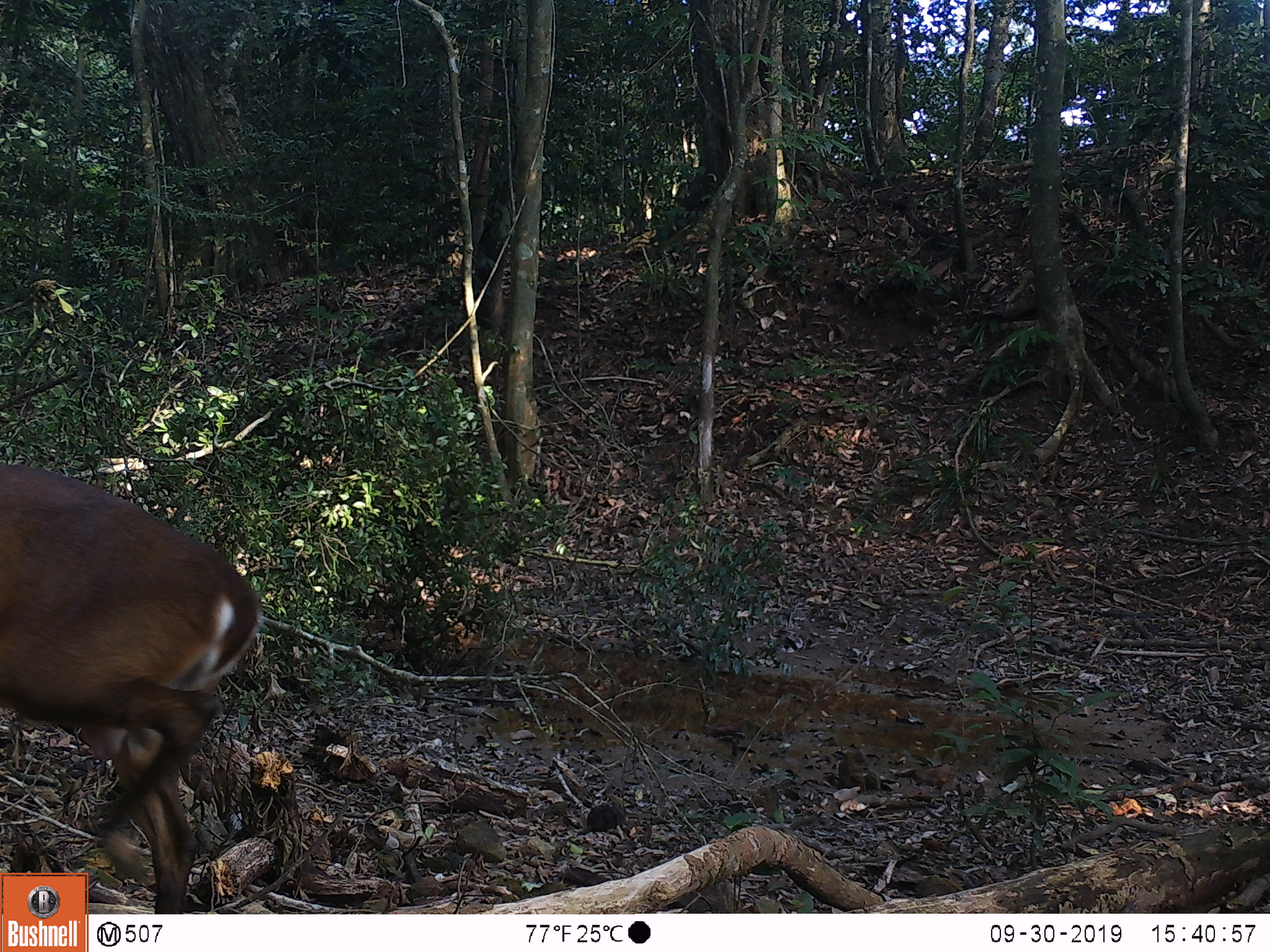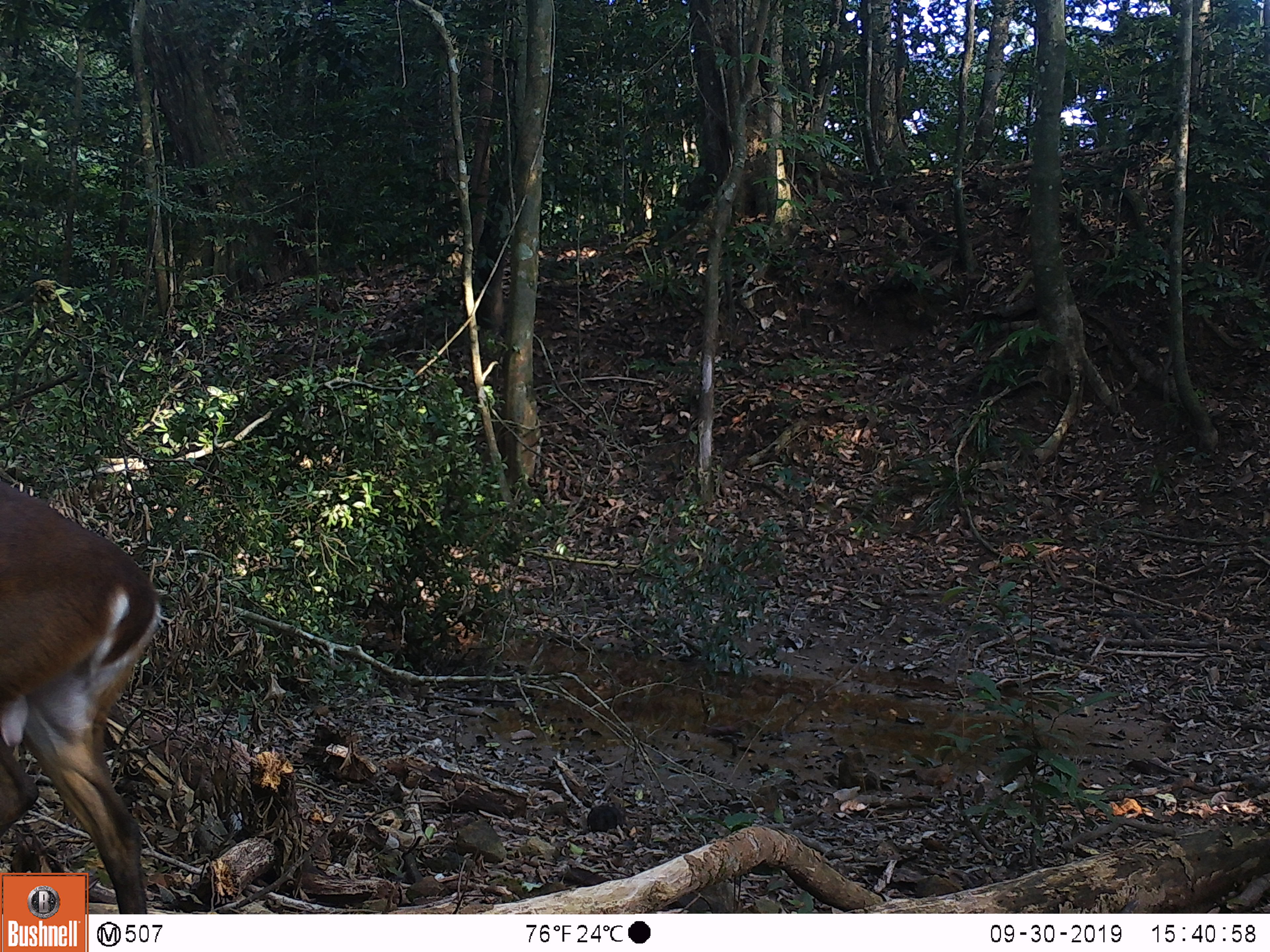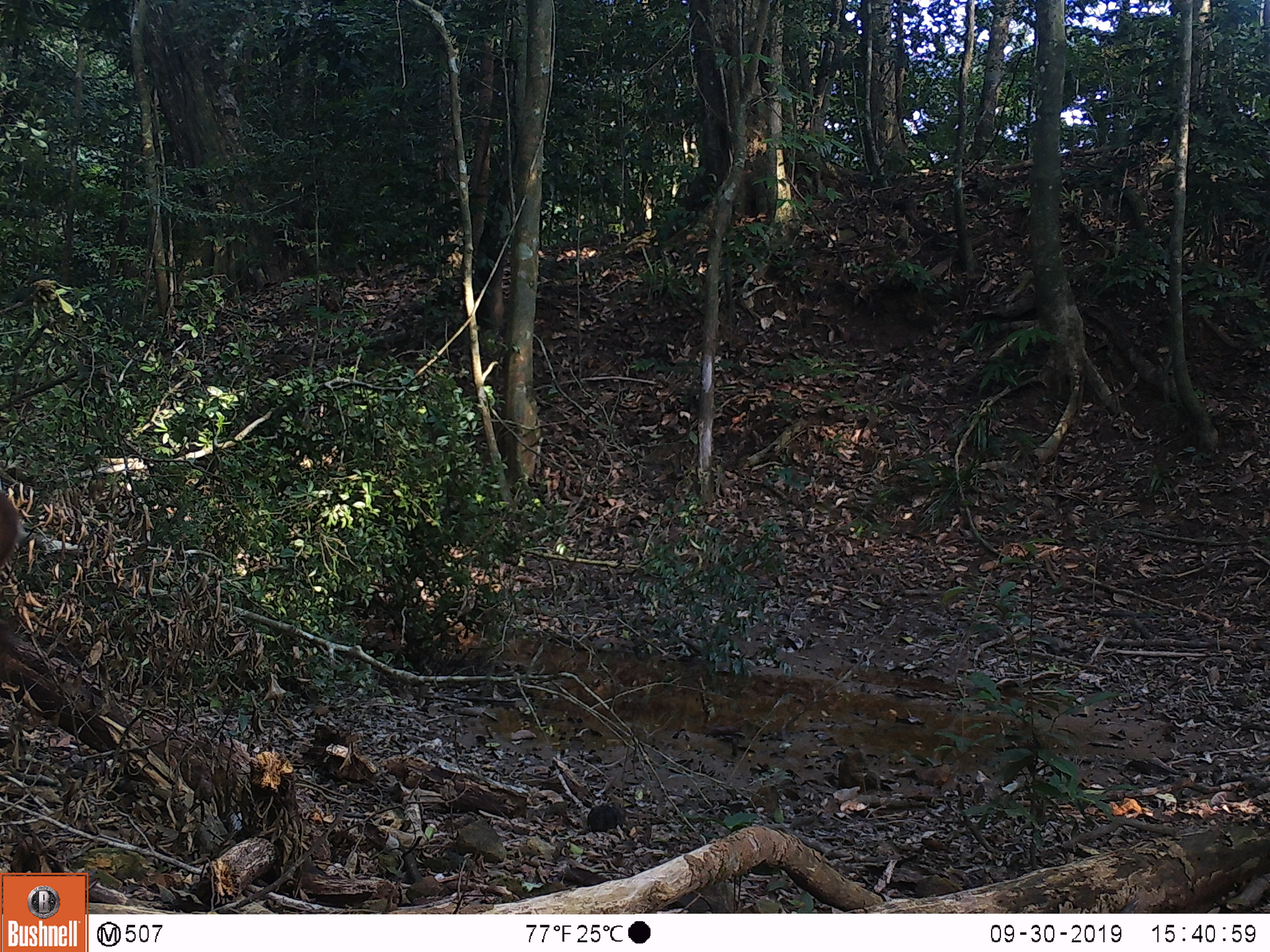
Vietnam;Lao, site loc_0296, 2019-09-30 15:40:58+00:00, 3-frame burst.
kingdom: Animalia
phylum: Chordata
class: Mammalia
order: Artiodactyla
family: Cervidae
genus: Muntiacus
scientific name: Muntiacus vuquangensis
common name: large-antlered muntjac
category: large antlered muntjac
Large antlered muntjac (large-antlered muntjac) (Muntiacus vuquangensis). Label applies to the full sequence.